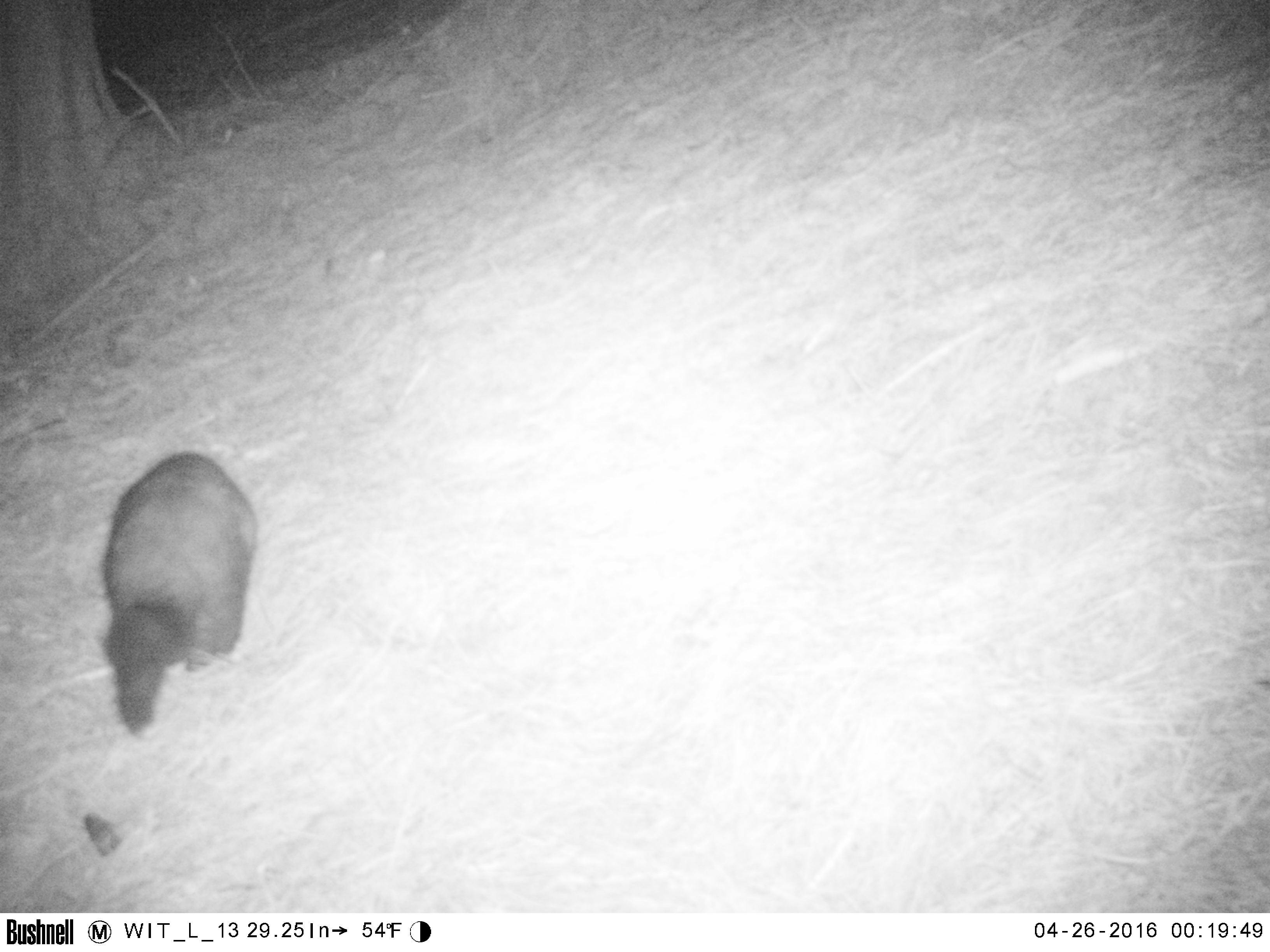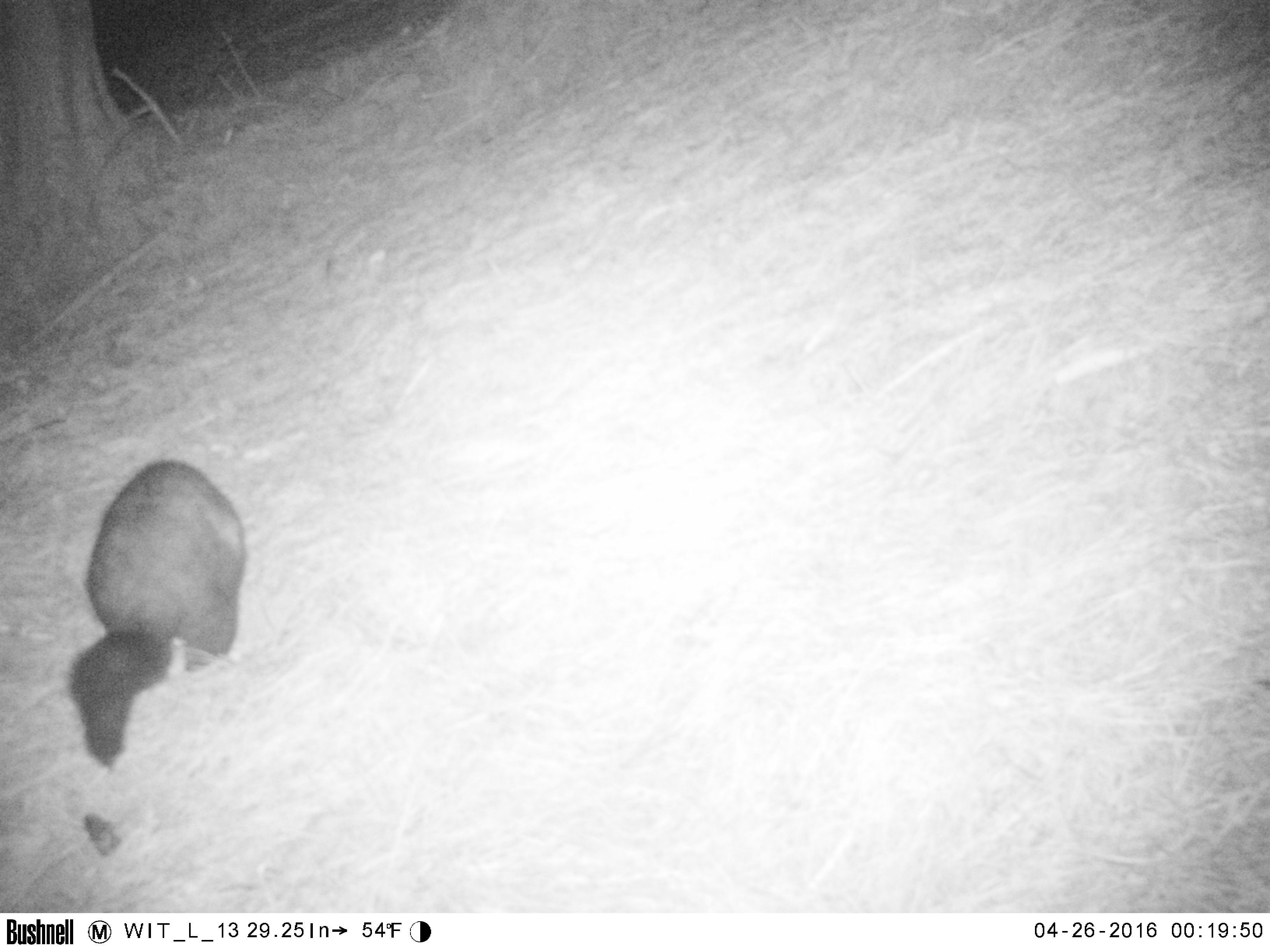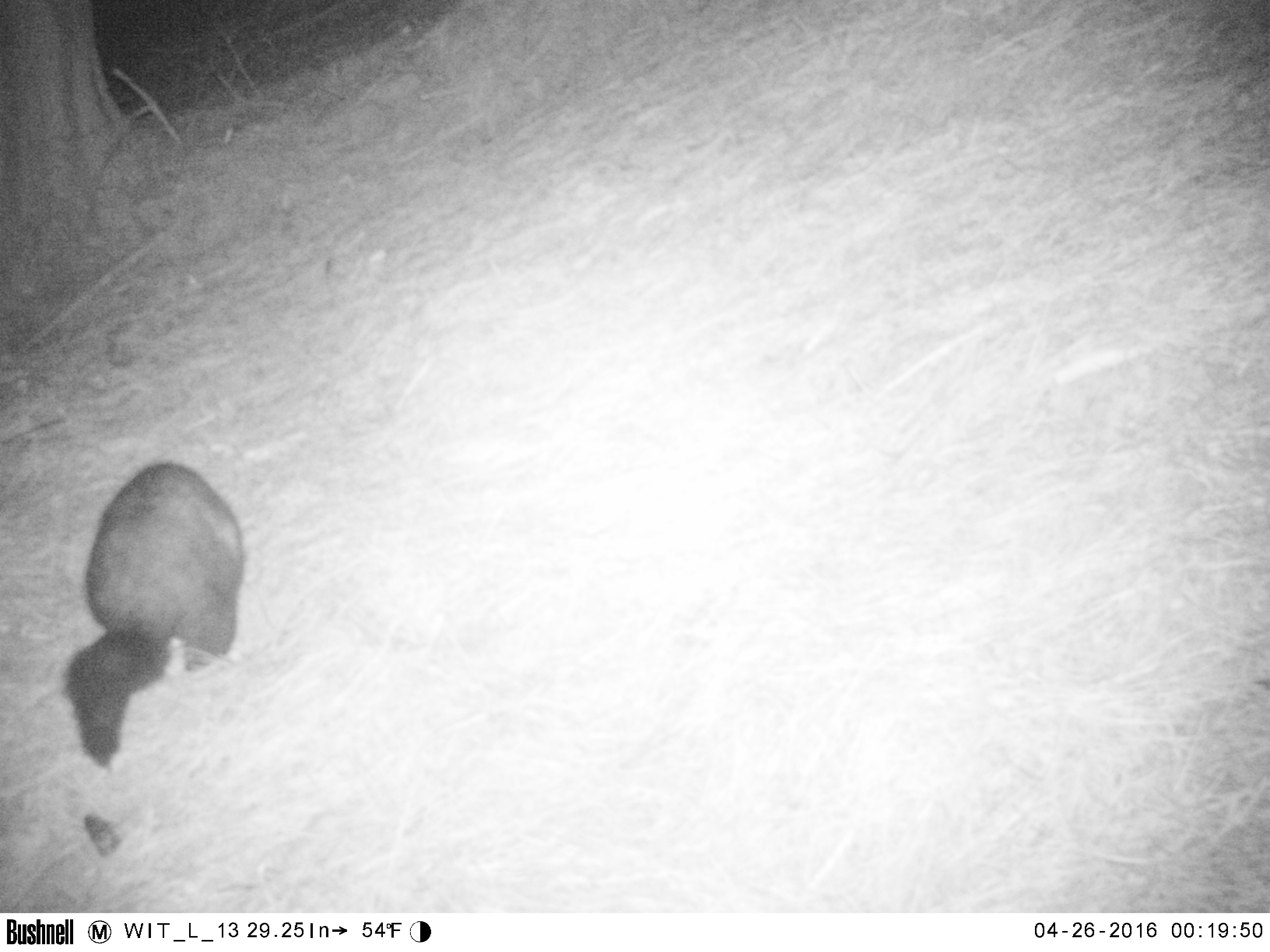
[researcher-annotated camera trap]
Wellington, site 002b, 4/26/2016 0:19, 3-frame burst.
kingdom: Animalia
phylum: Chordata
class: Mammalia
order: Didelphimorphia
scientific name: Didelphimorphia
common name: possum